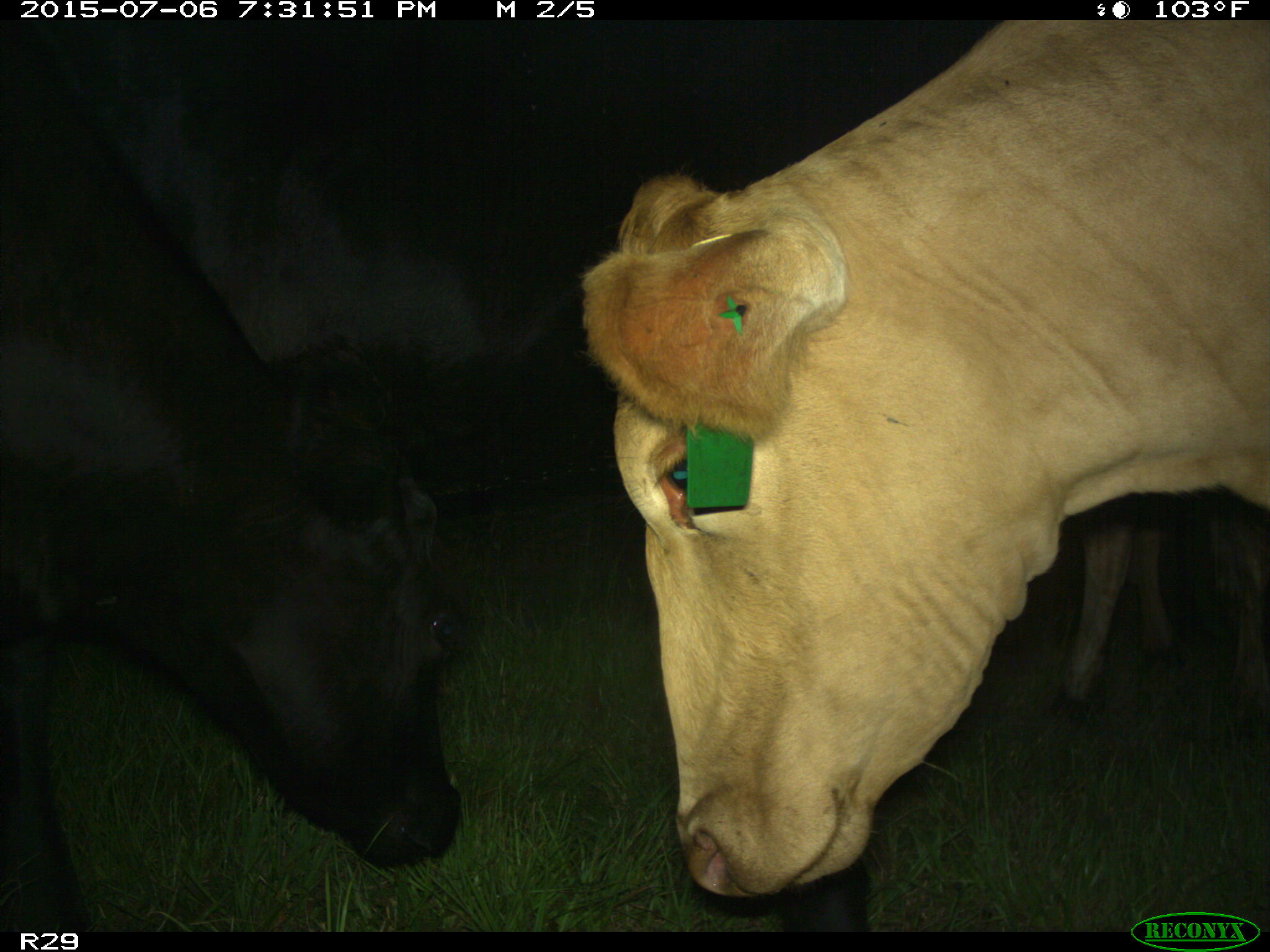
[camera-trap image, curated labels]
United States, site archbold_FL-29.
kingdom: Animalia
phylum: Chordata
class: Mammalia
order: Artiodactyla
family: Bovidae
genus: Bos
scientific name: Bos taurus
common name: domestic cow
Bos taurus (domestic cow).